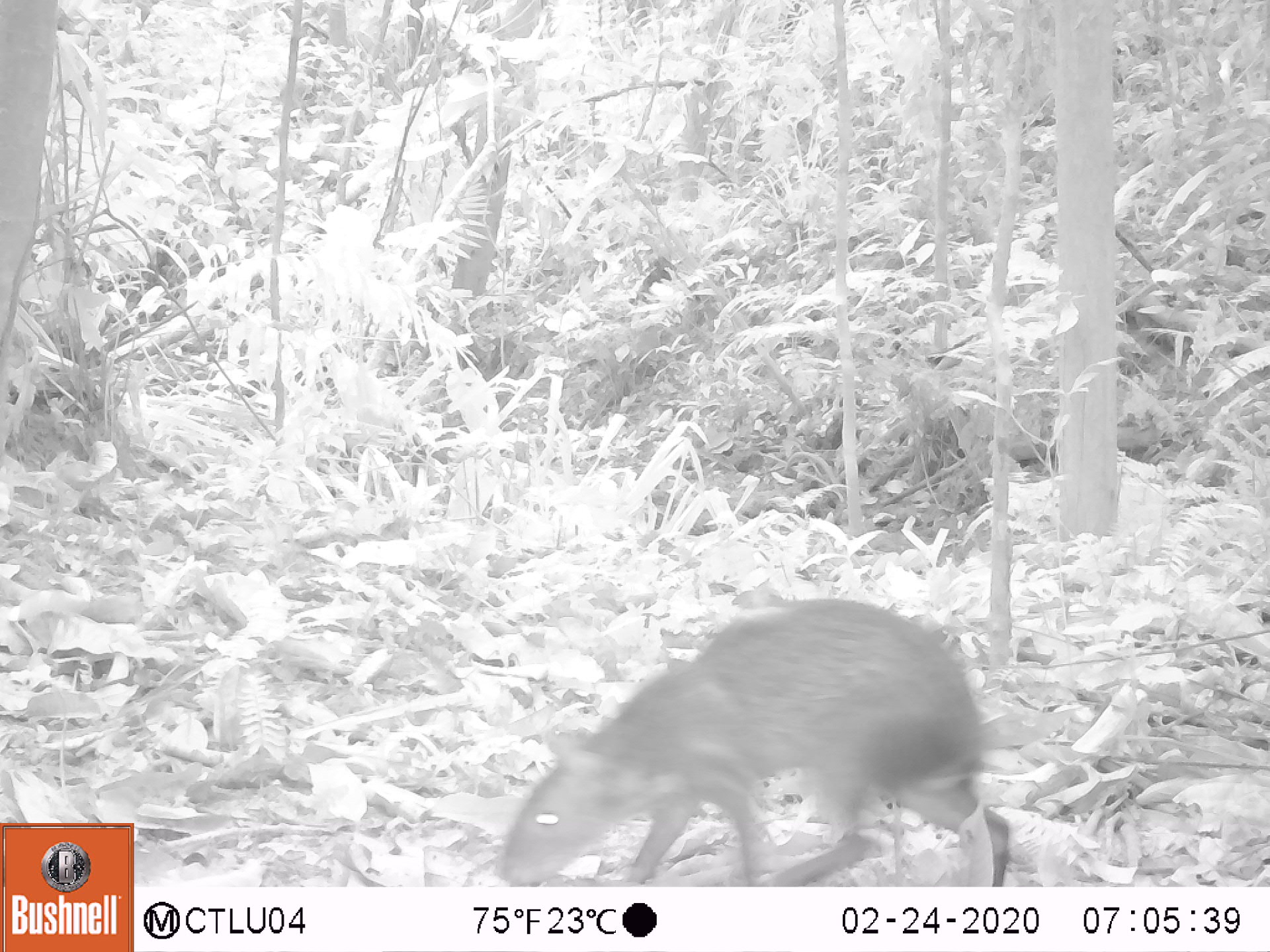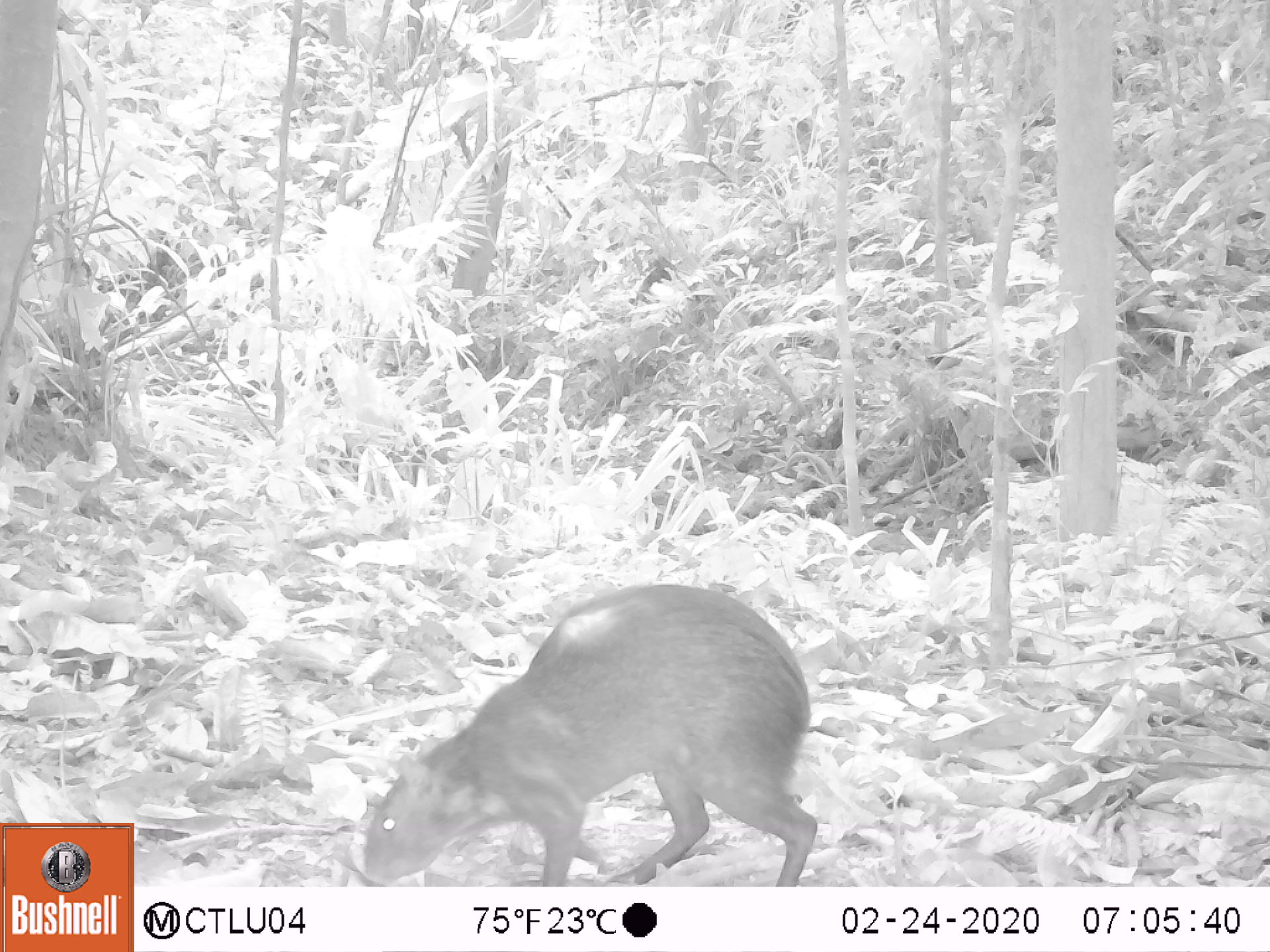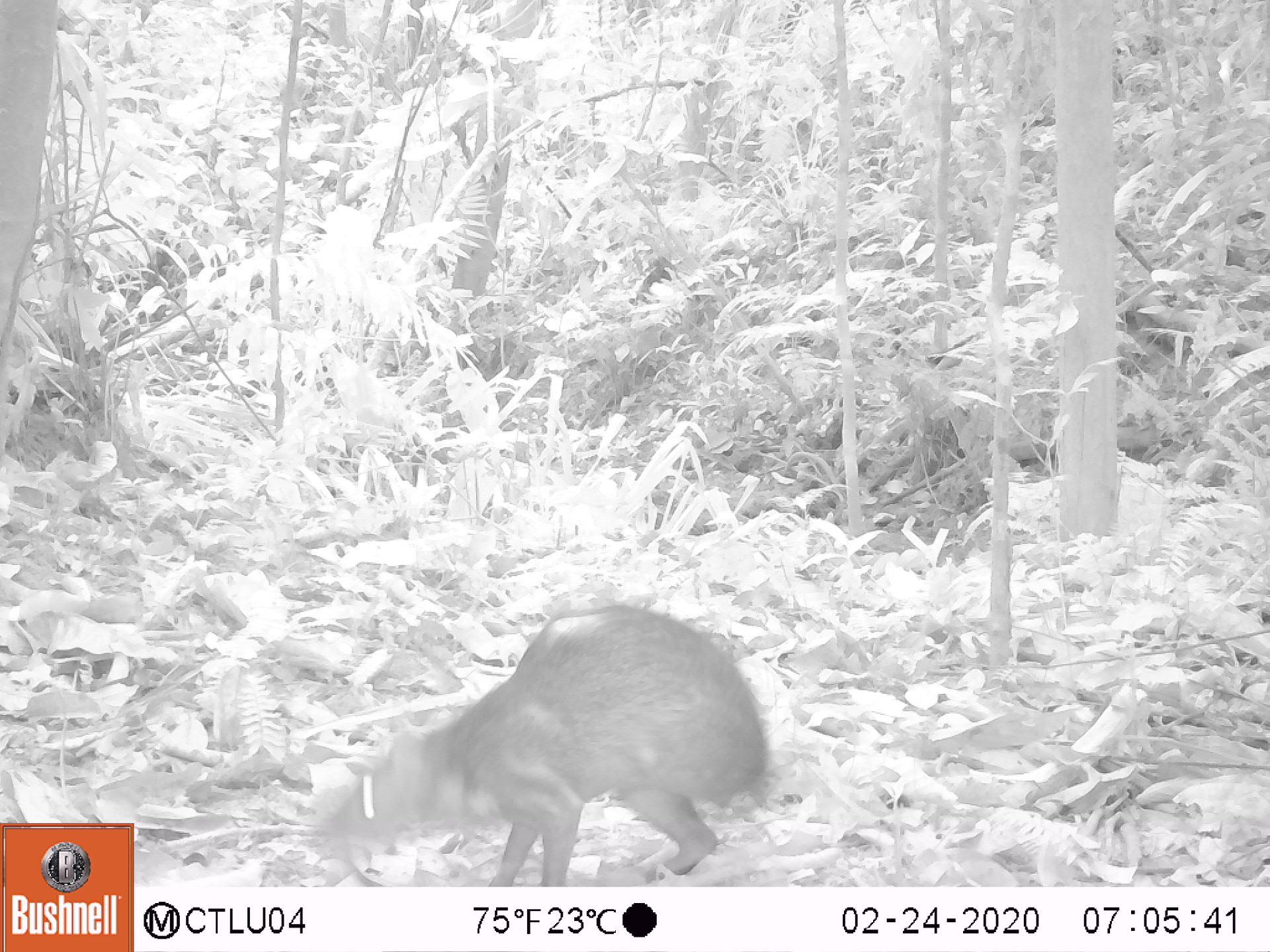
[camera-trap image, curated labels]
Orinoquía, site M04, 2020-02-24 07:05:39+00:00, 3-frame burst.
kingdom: Animalia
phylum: Chordata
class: Mammalia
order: Rodentia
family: Dasyproctidae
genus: Dasyprocta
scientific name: Dasyprocta fuliginosa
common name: black agouti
Black agouti (Dasyprocta fuliginosa).